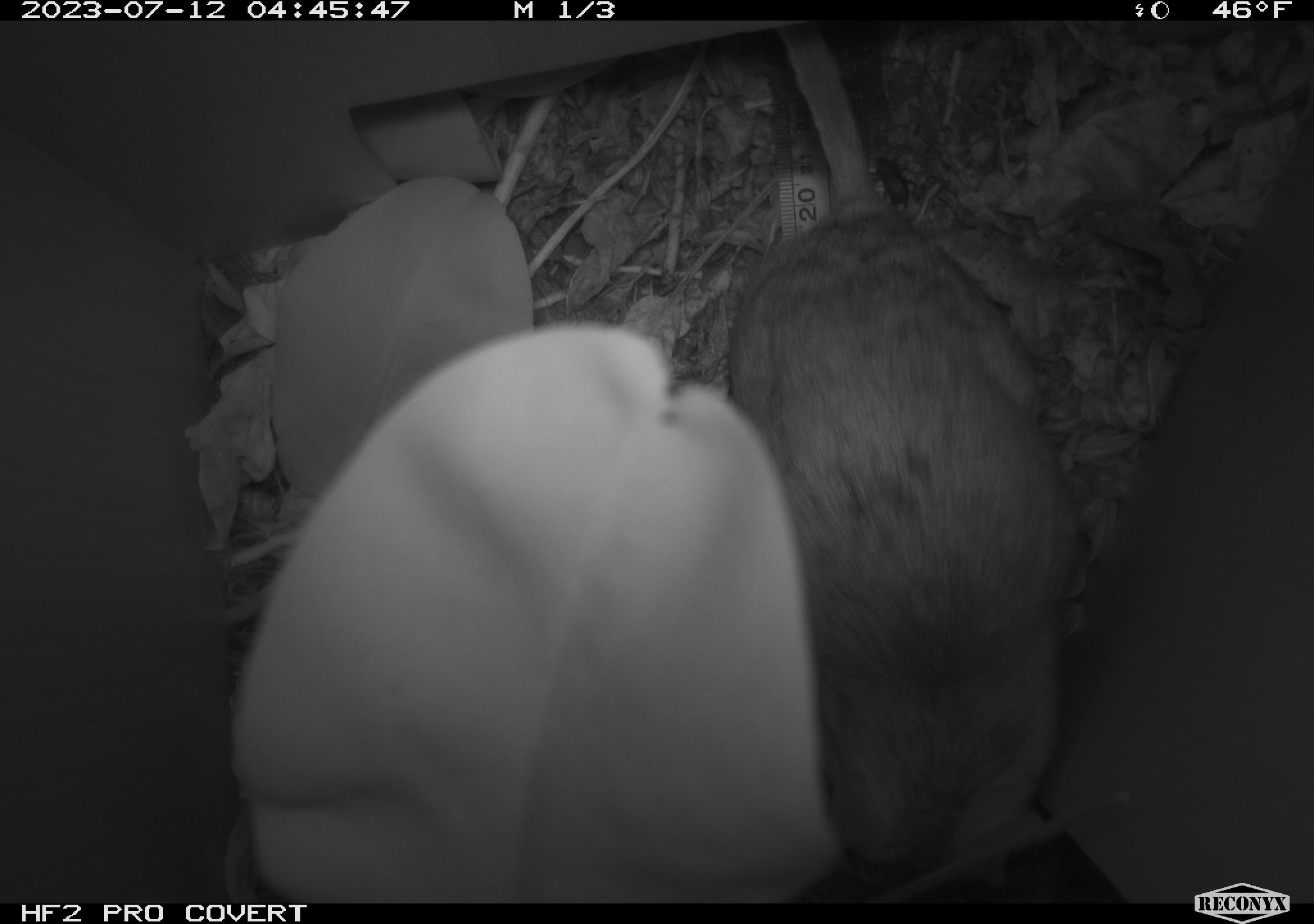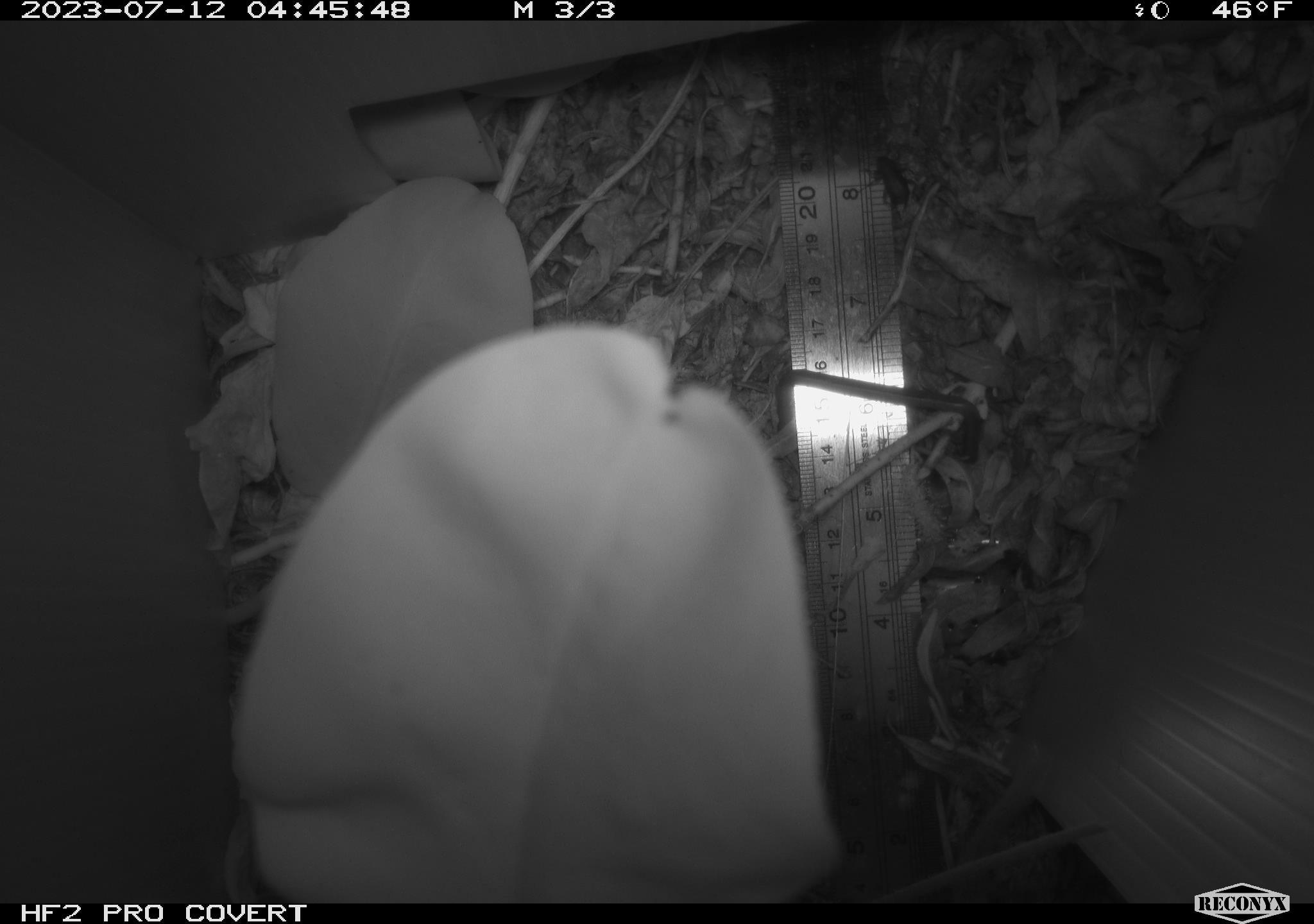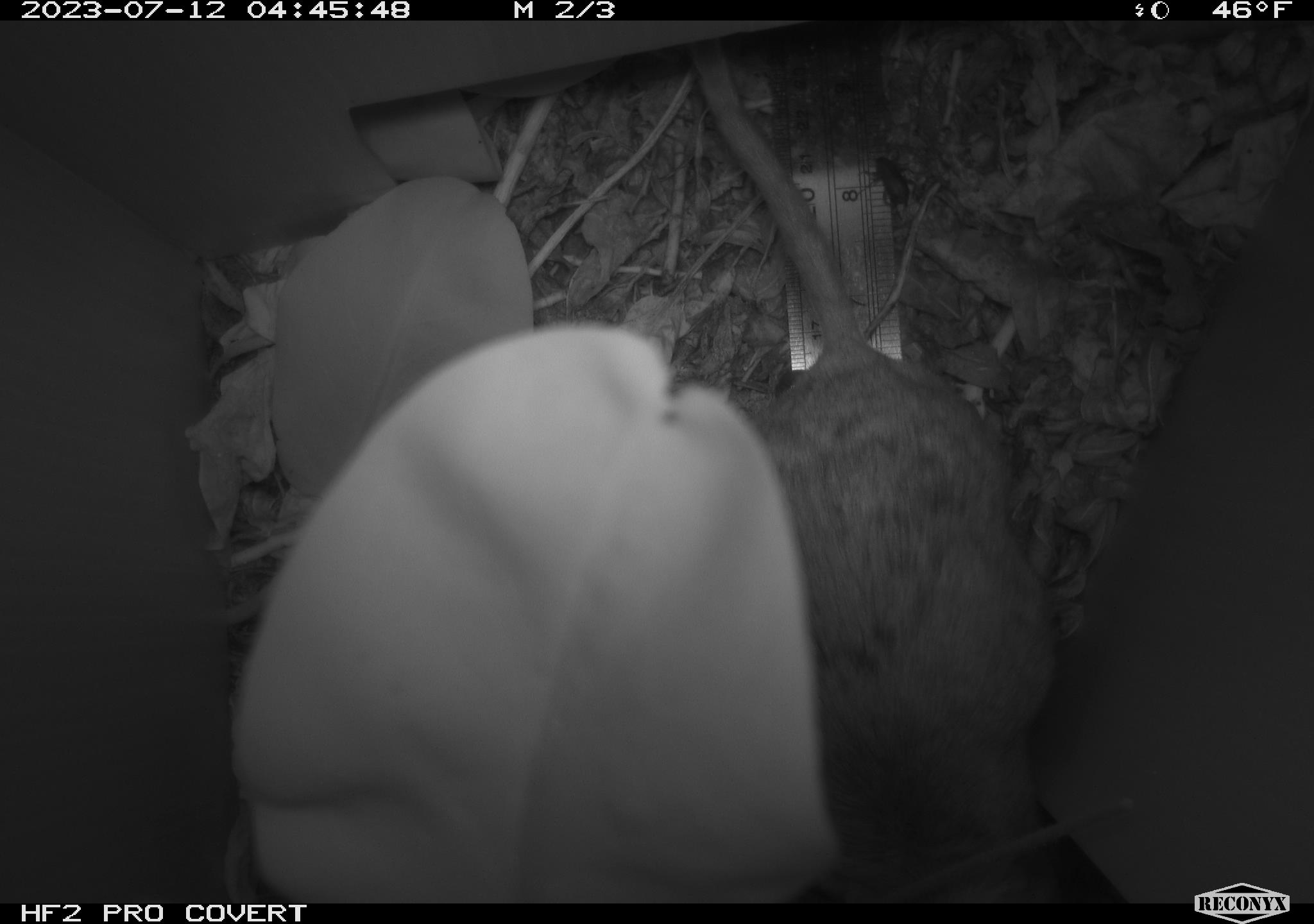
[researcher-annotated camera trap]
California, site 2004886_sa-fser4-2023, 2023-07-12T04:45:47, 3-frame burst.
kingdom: Animalia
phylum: Chordata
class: Mammalia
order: Rodentia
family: Cricetidae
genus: Neotoma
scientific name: Neotoma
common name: pack rat or woodrat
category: neotoma species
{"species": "neotoma species (pack rat or woodrat) (Neotoma)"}